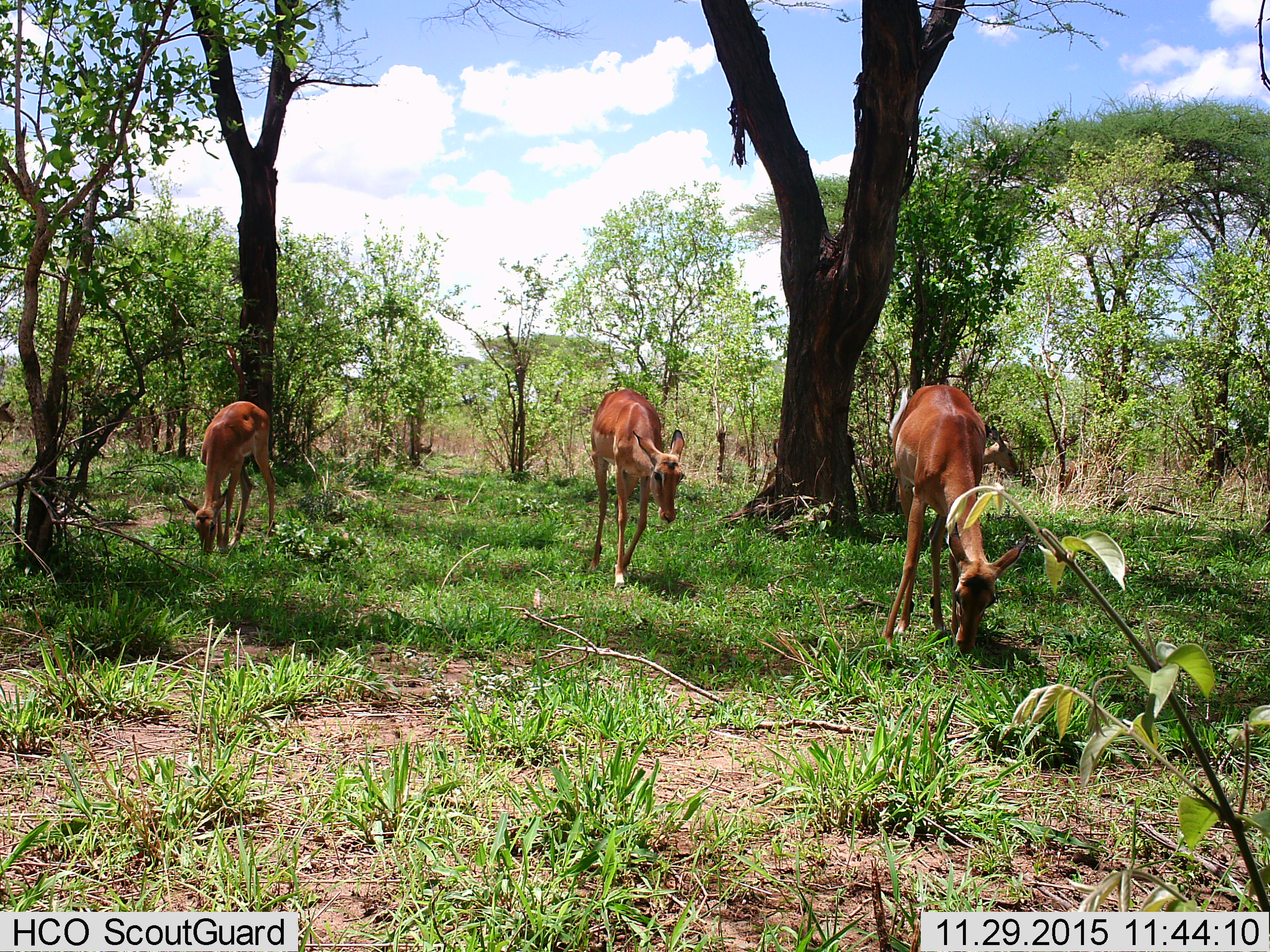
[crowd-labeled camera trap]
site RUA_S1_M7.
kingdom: Animalia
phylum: Chordata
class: Mammalia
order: Artiodactyla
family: Bovidae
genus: Aepyceros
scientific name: Aepyceros melampus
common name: impala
Impala (Aepyceros melampus), count 4. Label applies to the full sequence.